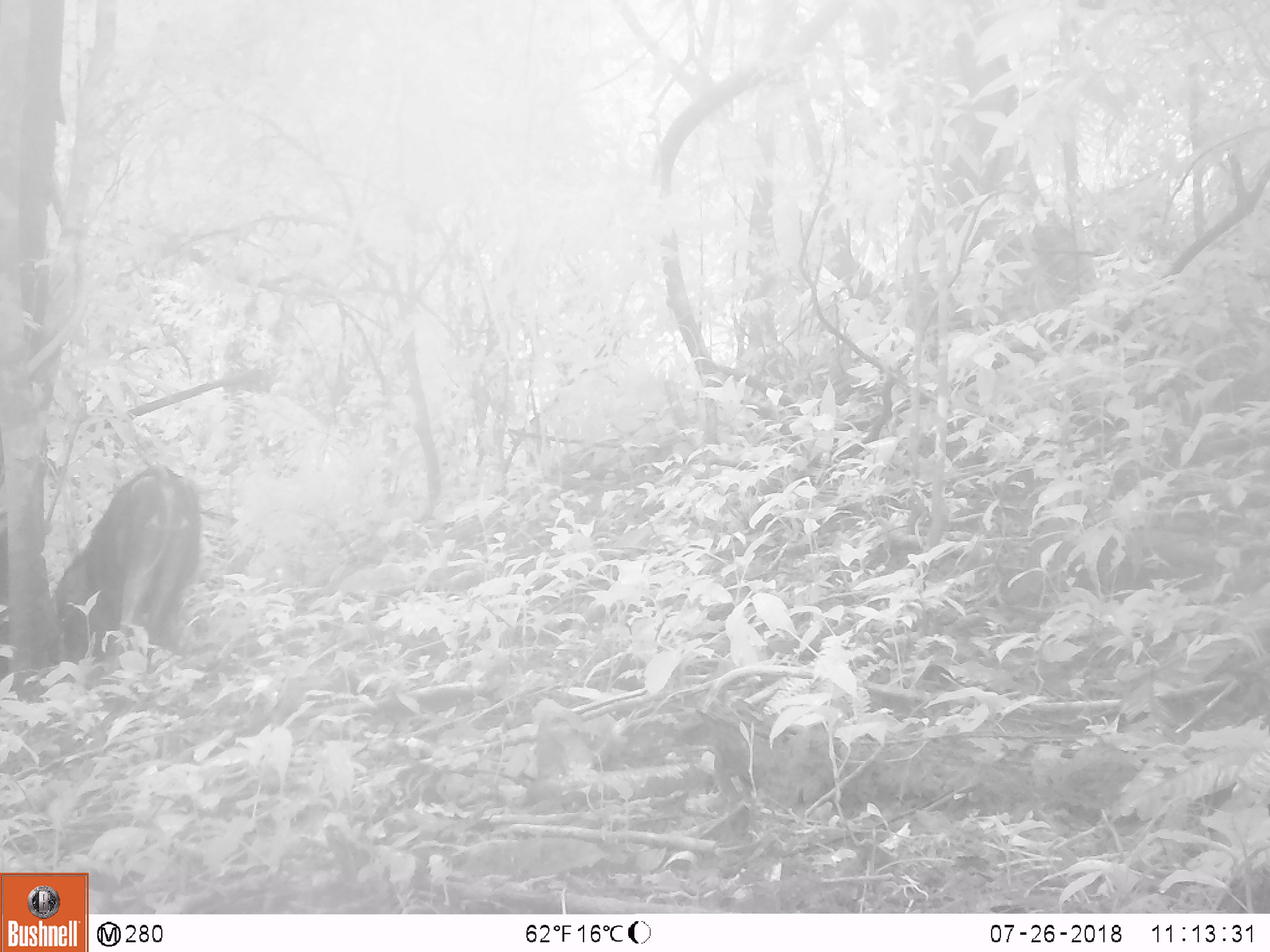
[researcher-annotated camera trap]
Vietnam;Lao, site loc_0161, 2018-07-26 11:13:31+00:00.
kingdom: Animalia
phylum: Chordata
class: Mammalia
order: Artiodactyla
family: Suidae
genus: Sus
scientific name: Sus scrofa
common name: eurasian wild pig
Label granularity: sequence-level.